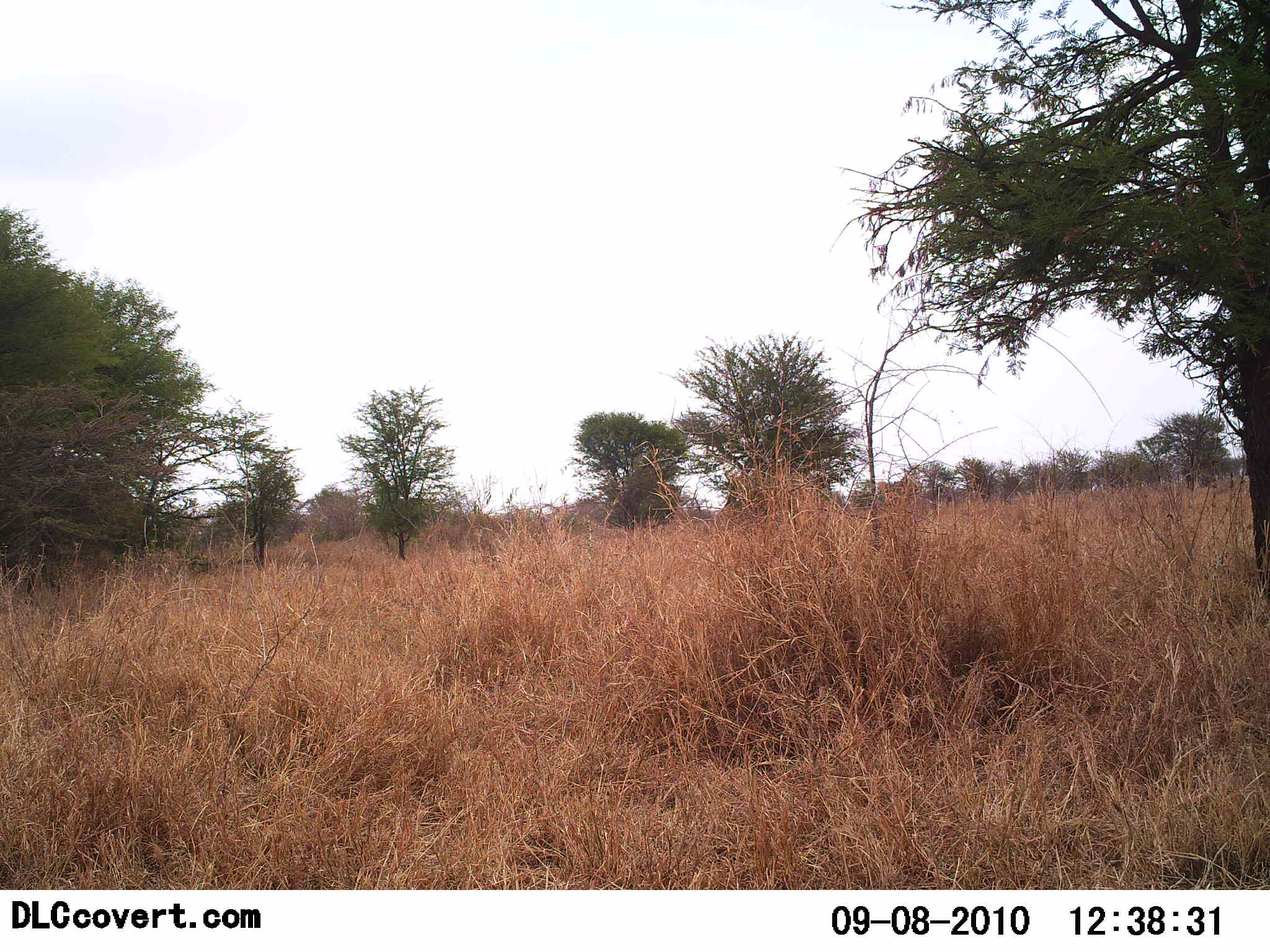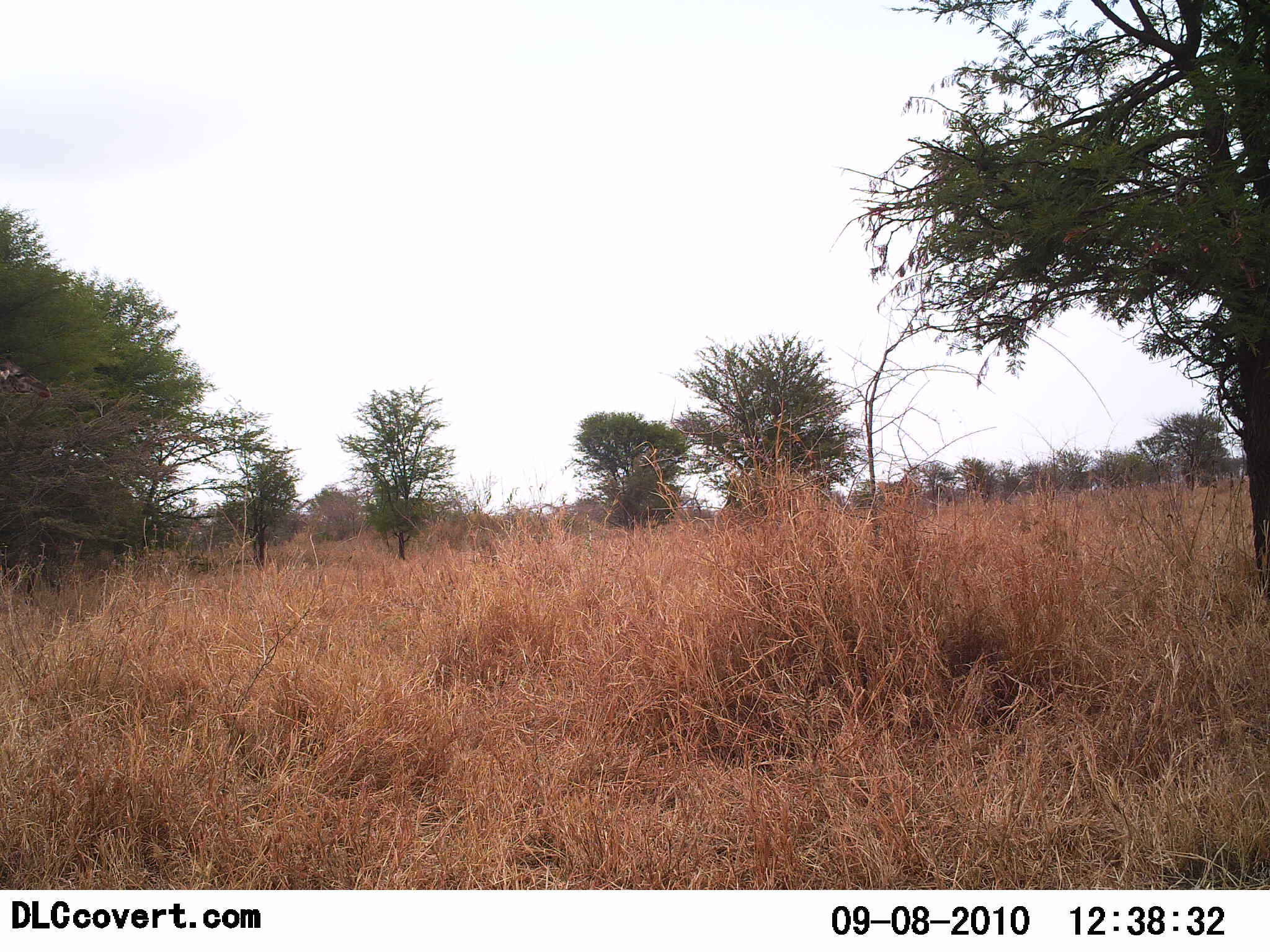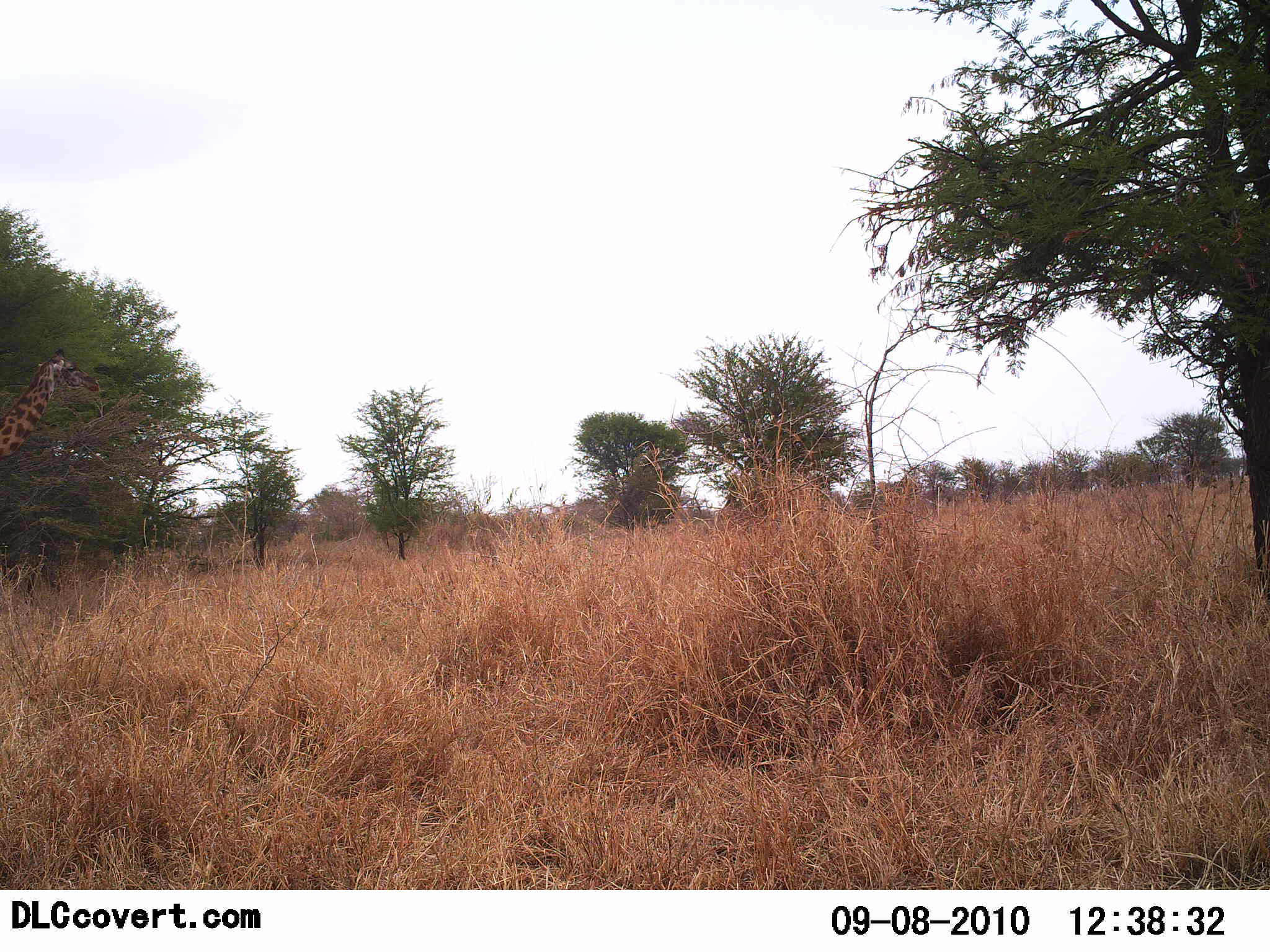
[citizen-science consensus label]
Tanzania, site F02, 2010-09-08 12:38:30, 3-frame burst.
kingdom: Animalia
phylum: Chordata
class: Mammalia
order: Artiodactyla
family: Giraffidae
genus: Giraffa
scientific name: Giraffa camelopardalis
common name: giraffe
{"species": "giraffe (Giraffa camelopardalis)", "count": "1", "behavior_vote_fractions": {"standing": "18%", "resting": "0%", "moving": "82%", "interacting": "0%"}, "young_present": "0%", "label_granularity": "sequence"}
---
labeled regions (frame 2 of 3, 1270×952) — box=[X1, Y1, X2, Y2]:
animal: box=[0, 350, 55, 415]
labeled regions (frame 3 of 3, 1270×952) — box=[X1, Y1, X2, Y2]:
animal: box=[0, 347, 107, 464]